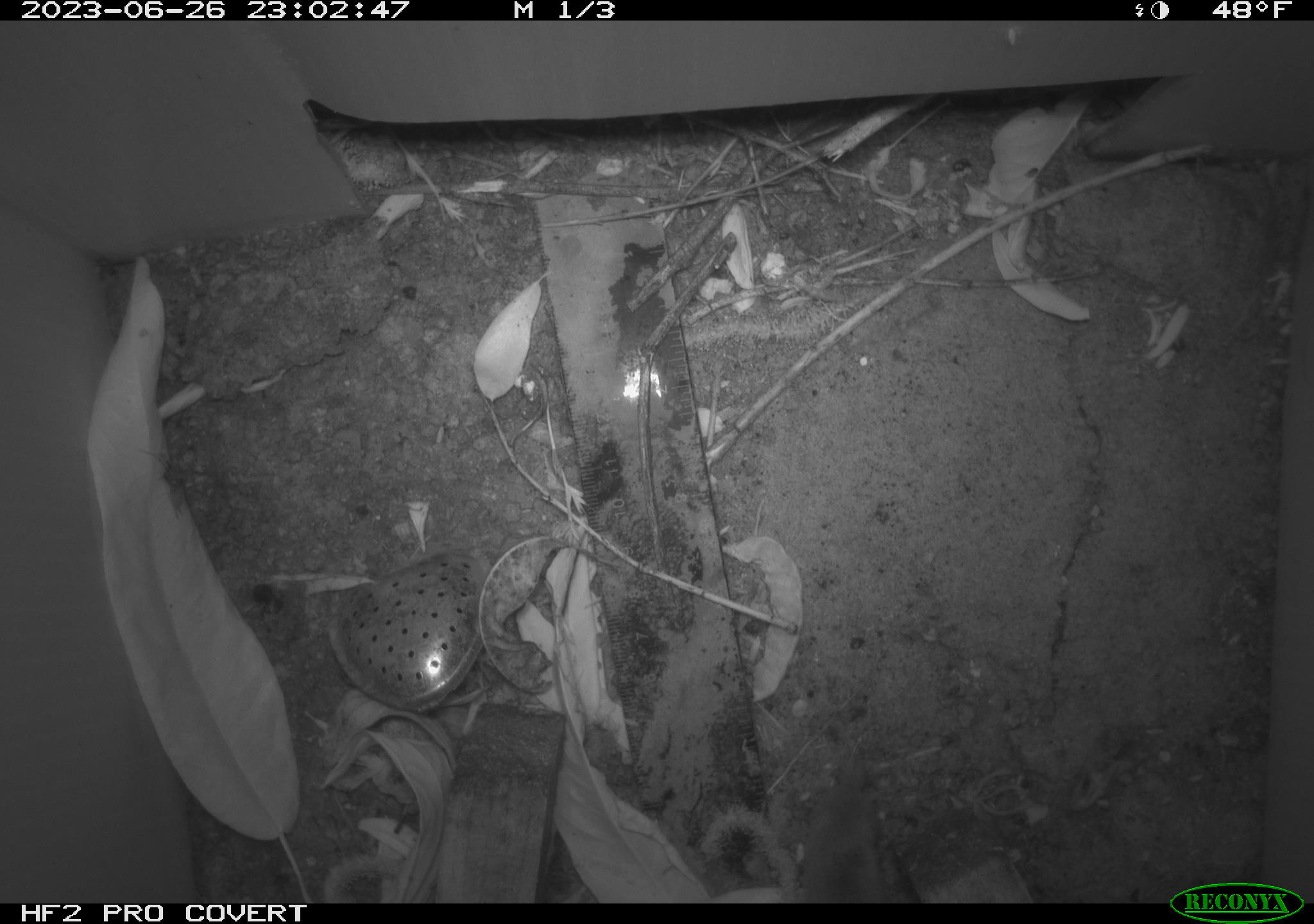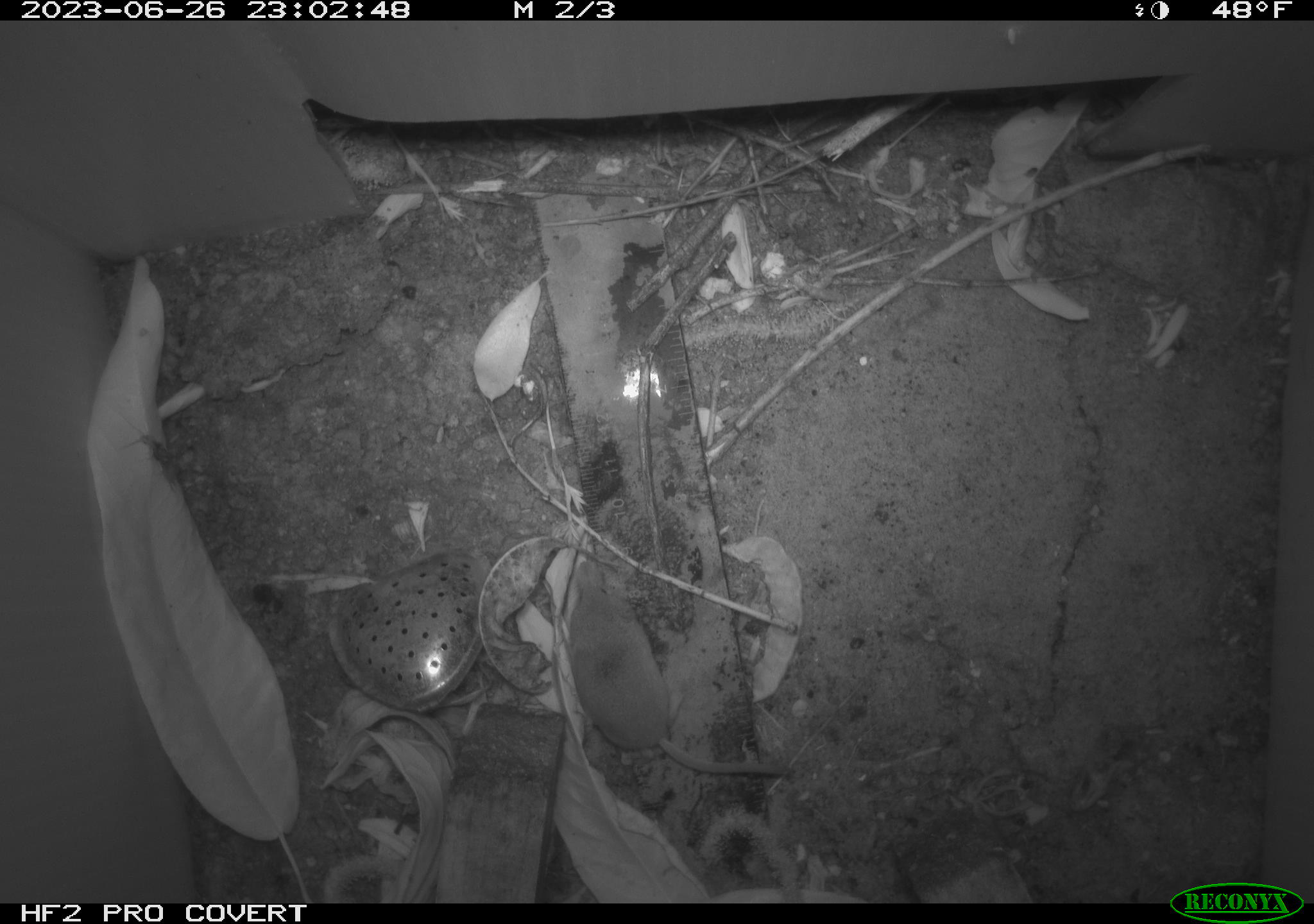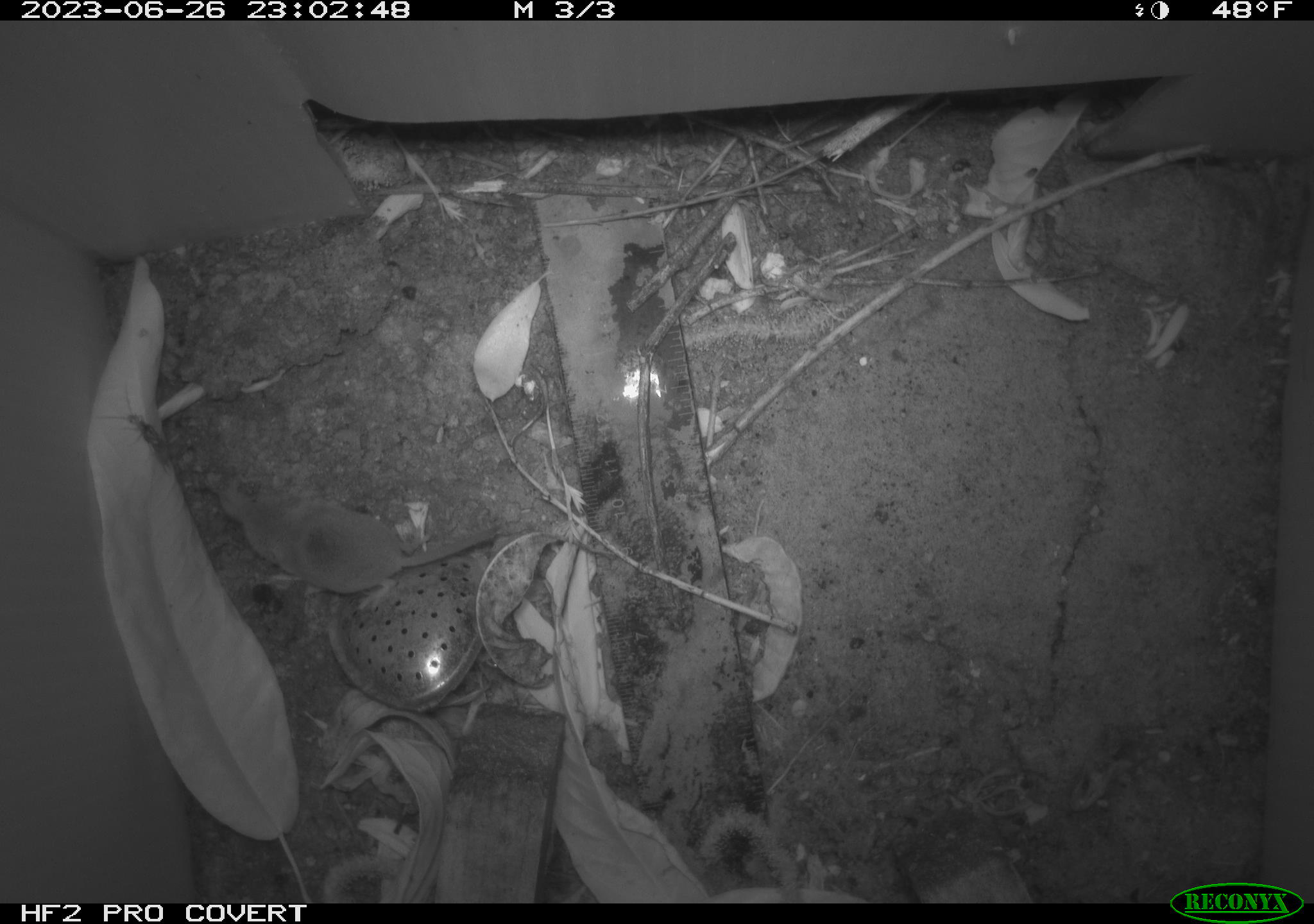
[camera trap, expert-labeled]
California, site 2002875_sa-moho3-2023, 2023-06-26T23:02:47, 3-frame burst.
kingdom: Animalia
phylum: Chordata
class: Mammalia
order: Eulipotyphla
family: Soricidae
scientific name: Soricidae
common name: shrews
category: soricidae family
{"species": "soricidae family (shrews) (Soricidae)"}